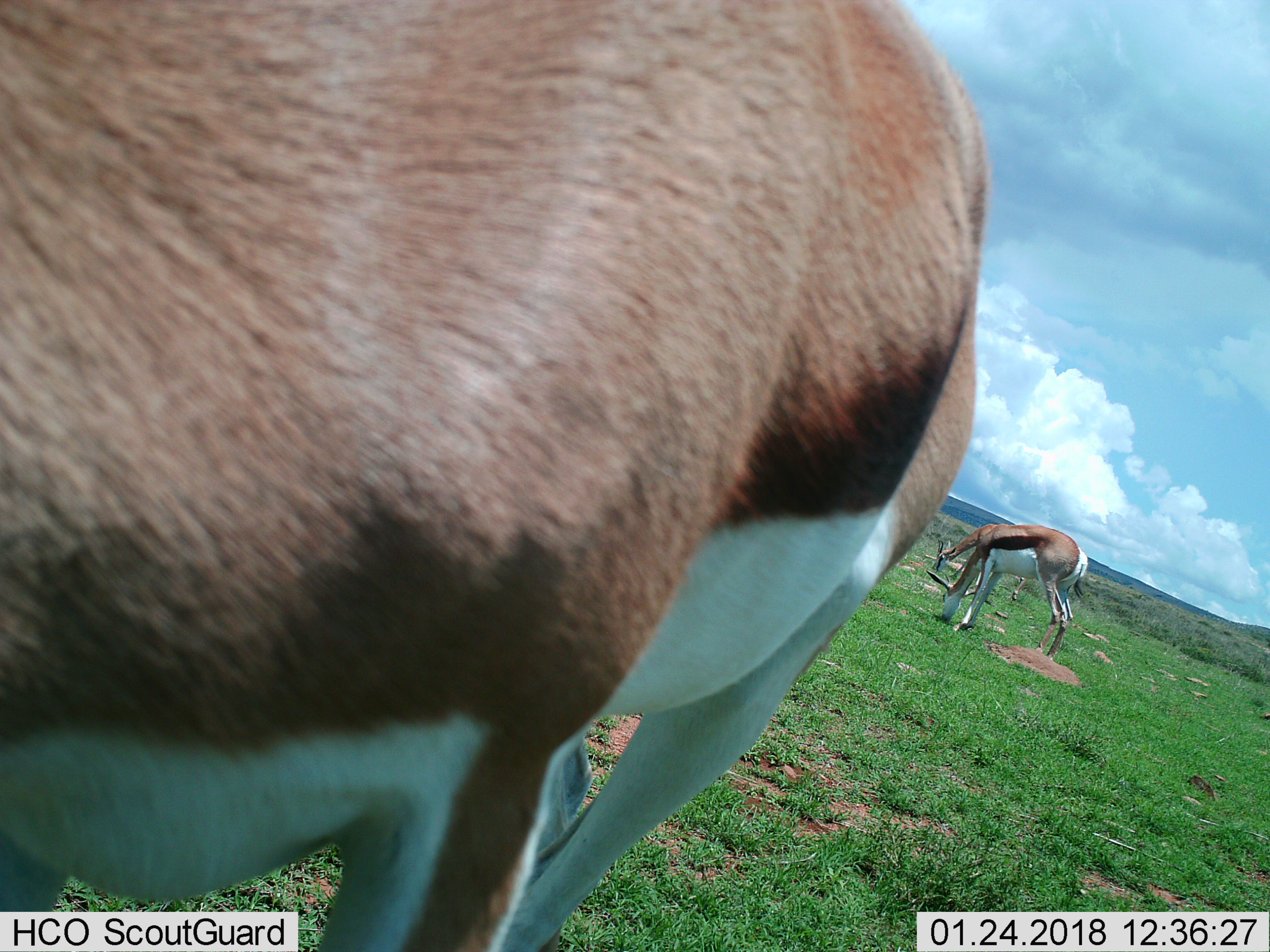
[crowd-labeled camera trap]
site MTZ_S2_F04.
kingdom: Animalia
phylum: Chordata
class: Mammalia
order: Artiodactyla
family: Bovidae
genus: Antidorcas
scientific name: Antidorcas marsupialis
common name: springbok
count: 3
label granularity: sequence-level